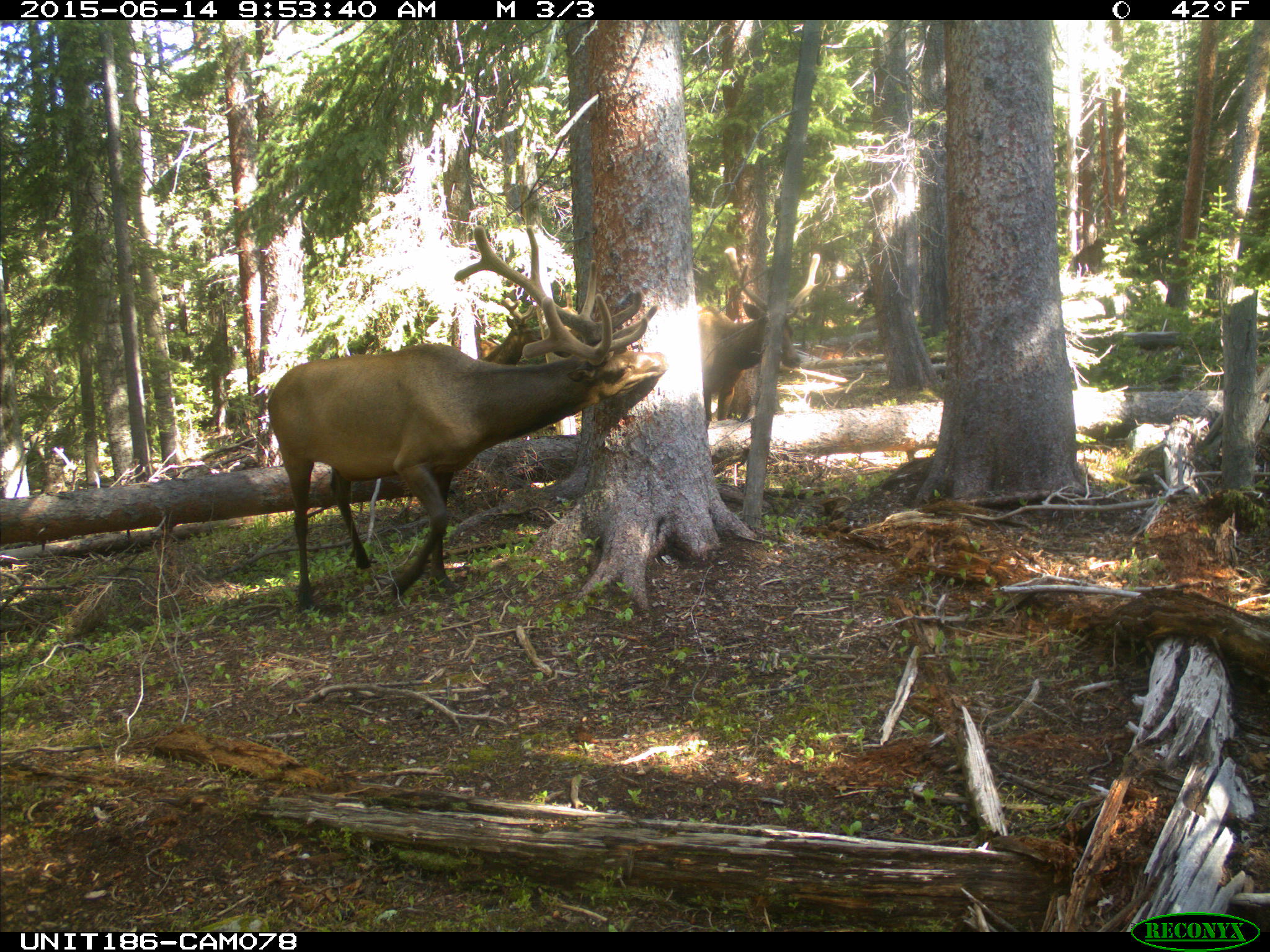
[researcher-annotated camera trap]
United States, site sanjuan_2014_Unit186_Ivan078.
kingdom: Animalia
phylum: Chordata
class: Mammalia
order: Artiodactyla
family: Cervidae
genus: Cervus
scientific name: Cervus elaphus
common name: red deer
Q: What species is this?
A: Cervus elaphus (red deer).